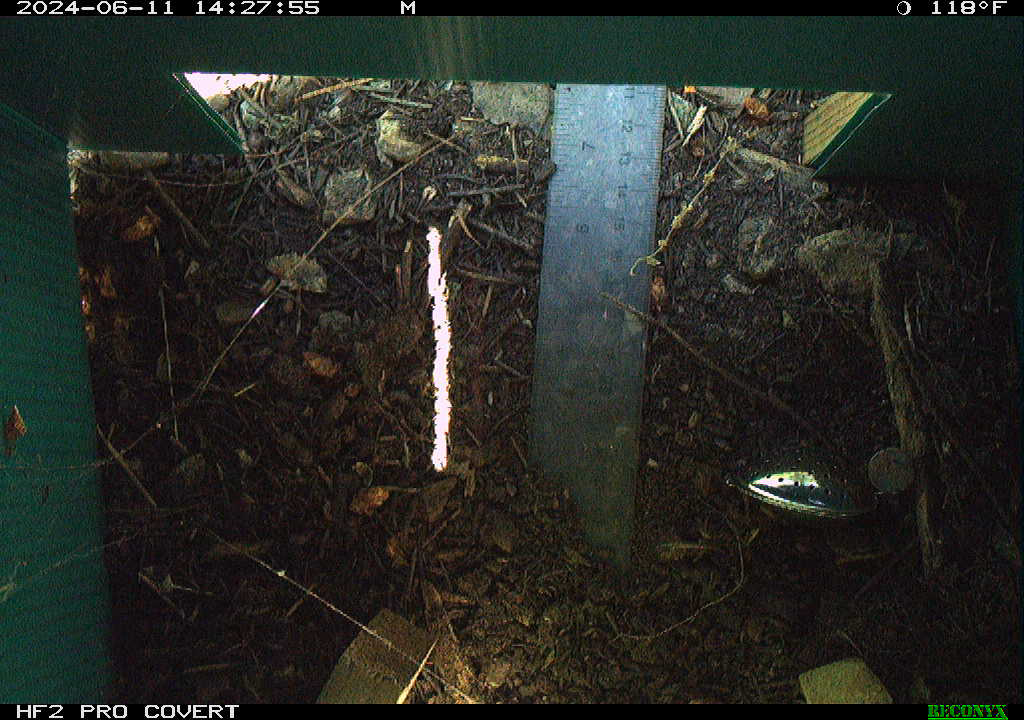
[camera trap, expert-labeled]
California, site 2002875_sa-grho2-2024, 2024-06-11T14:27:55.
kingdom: Animalia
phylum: Chordata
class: Amphibia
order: Anura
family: Hylidae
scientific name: Hylidae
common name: hylids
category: hylidae species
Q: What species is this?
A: Hylidae species (hylids) (Hylidae).